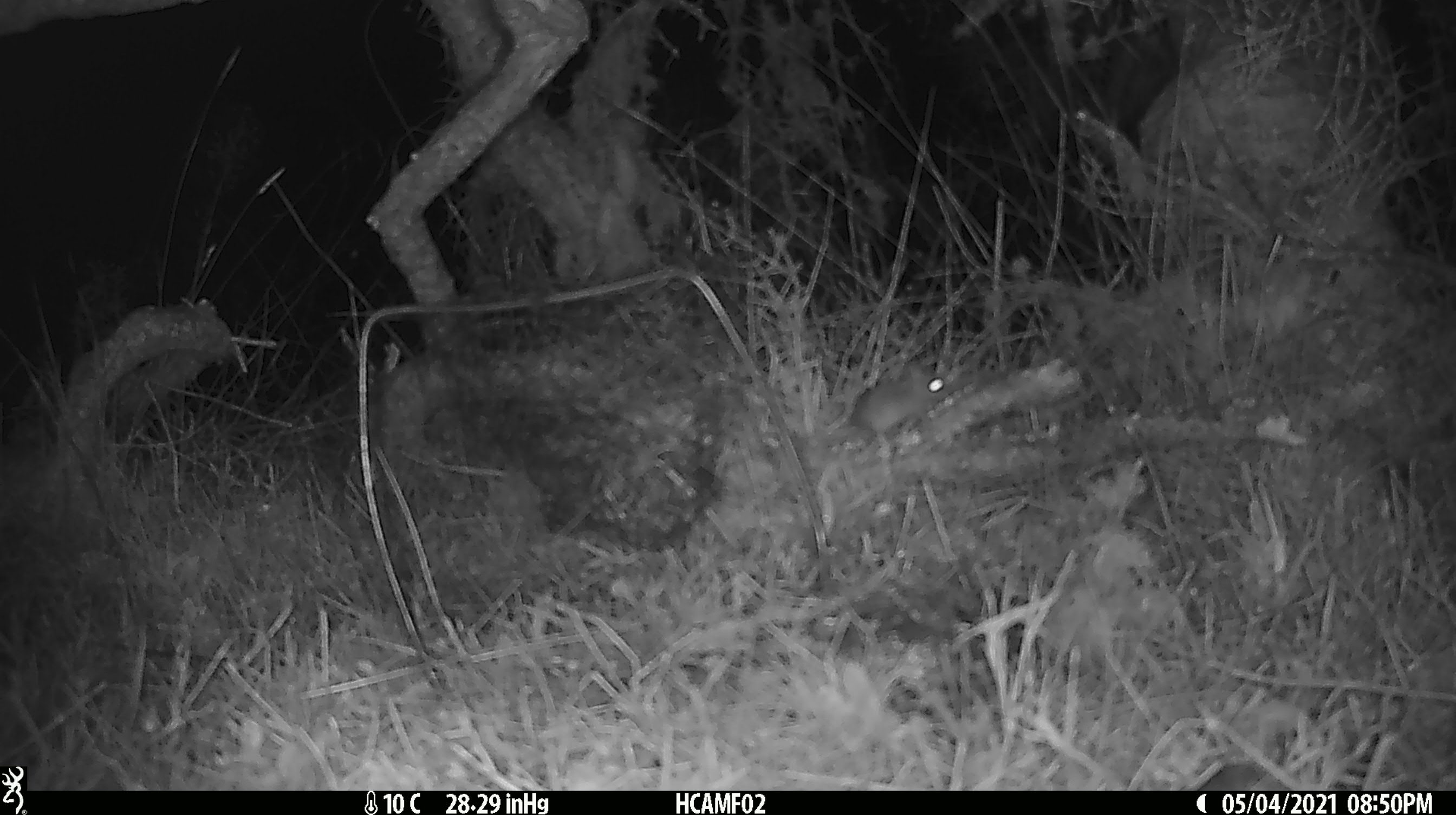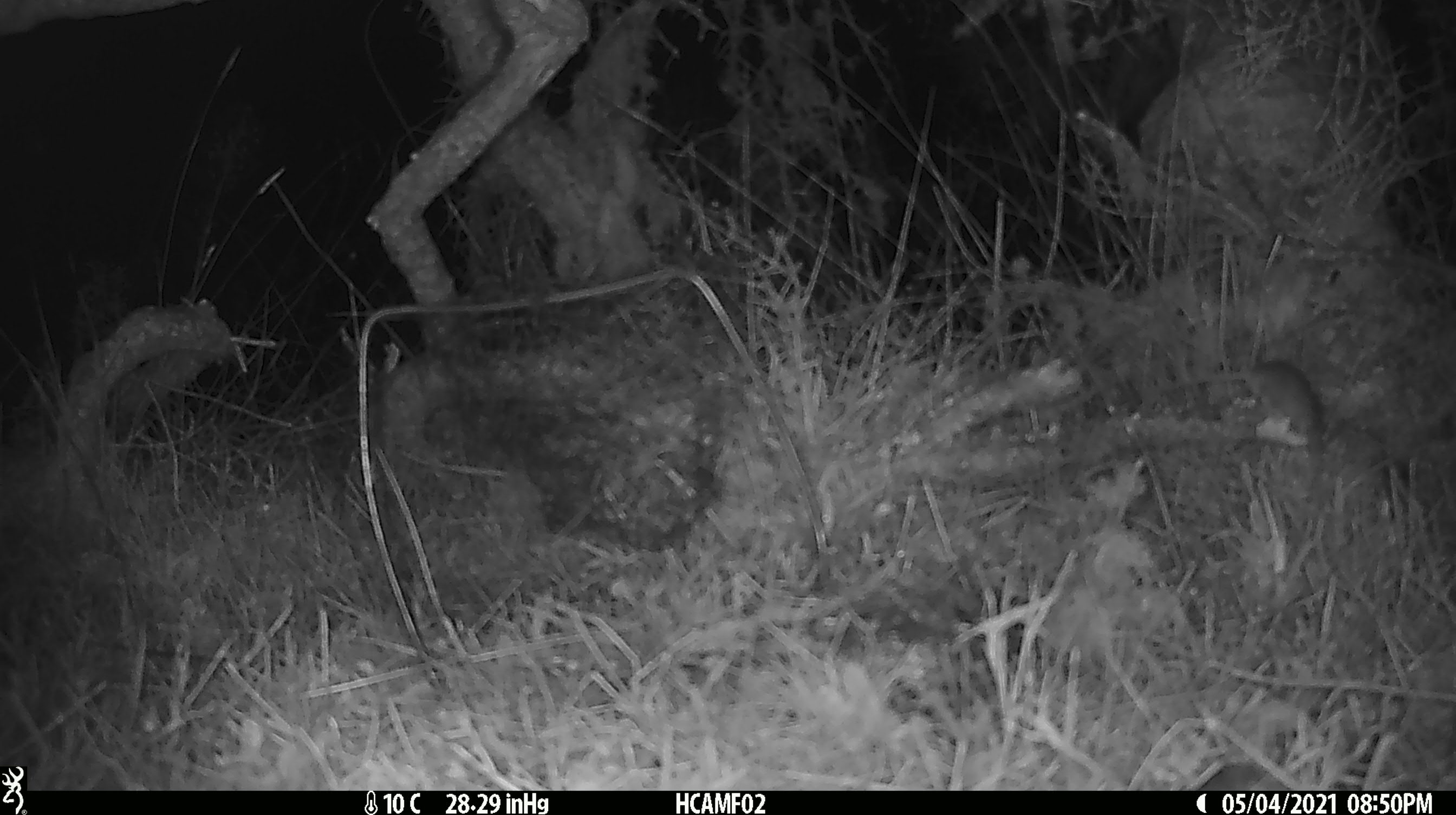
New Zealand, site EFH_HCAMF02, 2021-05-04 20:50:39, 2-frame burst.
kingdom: Animalia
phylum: Chordata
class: Mammalia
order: Rodentia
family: Muridae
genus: Mus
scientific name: Mus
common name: mouse